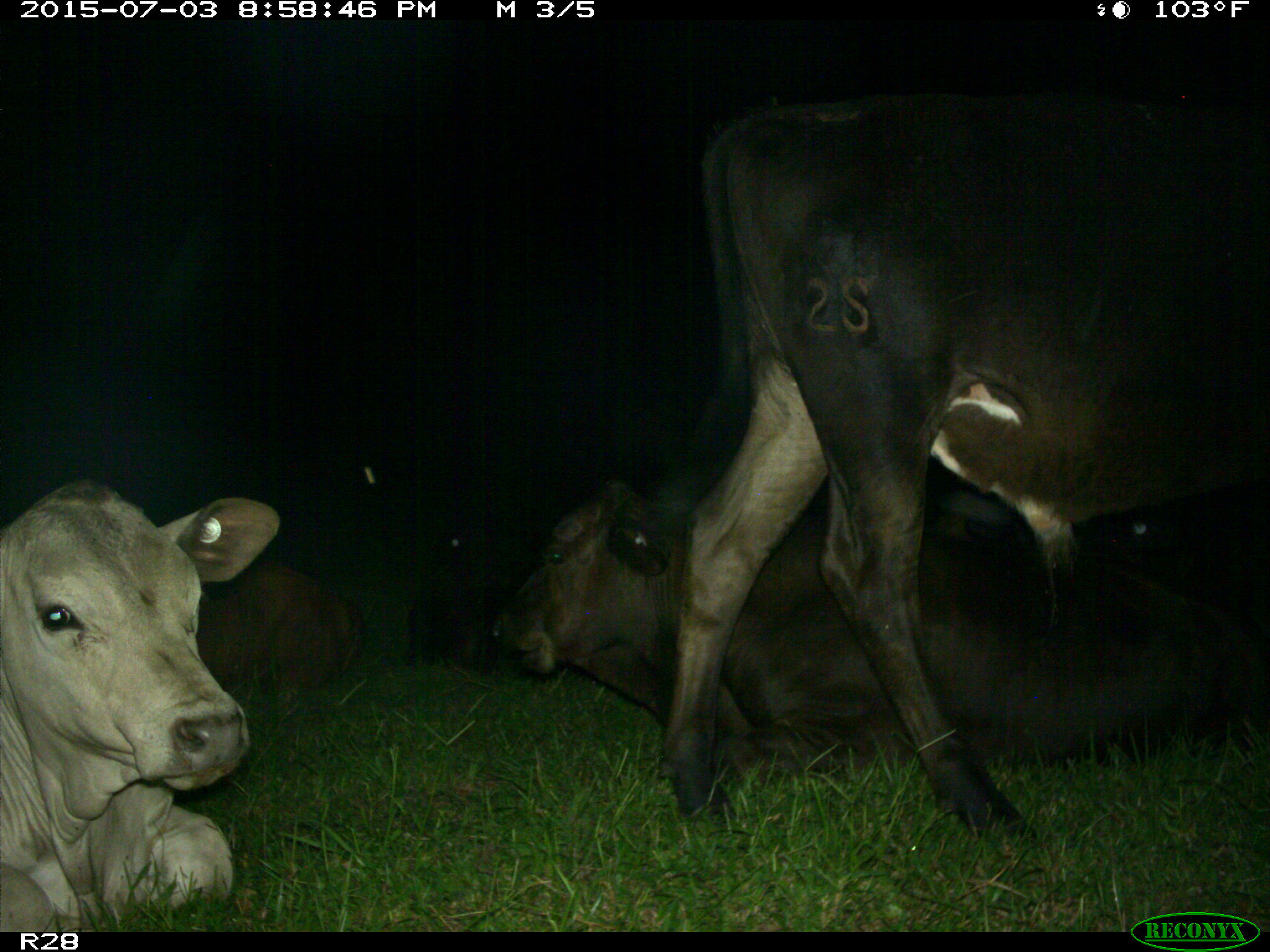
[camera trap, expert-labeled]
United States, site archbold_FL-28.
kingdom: Animalia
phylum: Chordata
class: Mammalia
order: Artiodactyla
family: Bovidae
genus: Bos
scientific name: Bos taurus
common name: domestic cow